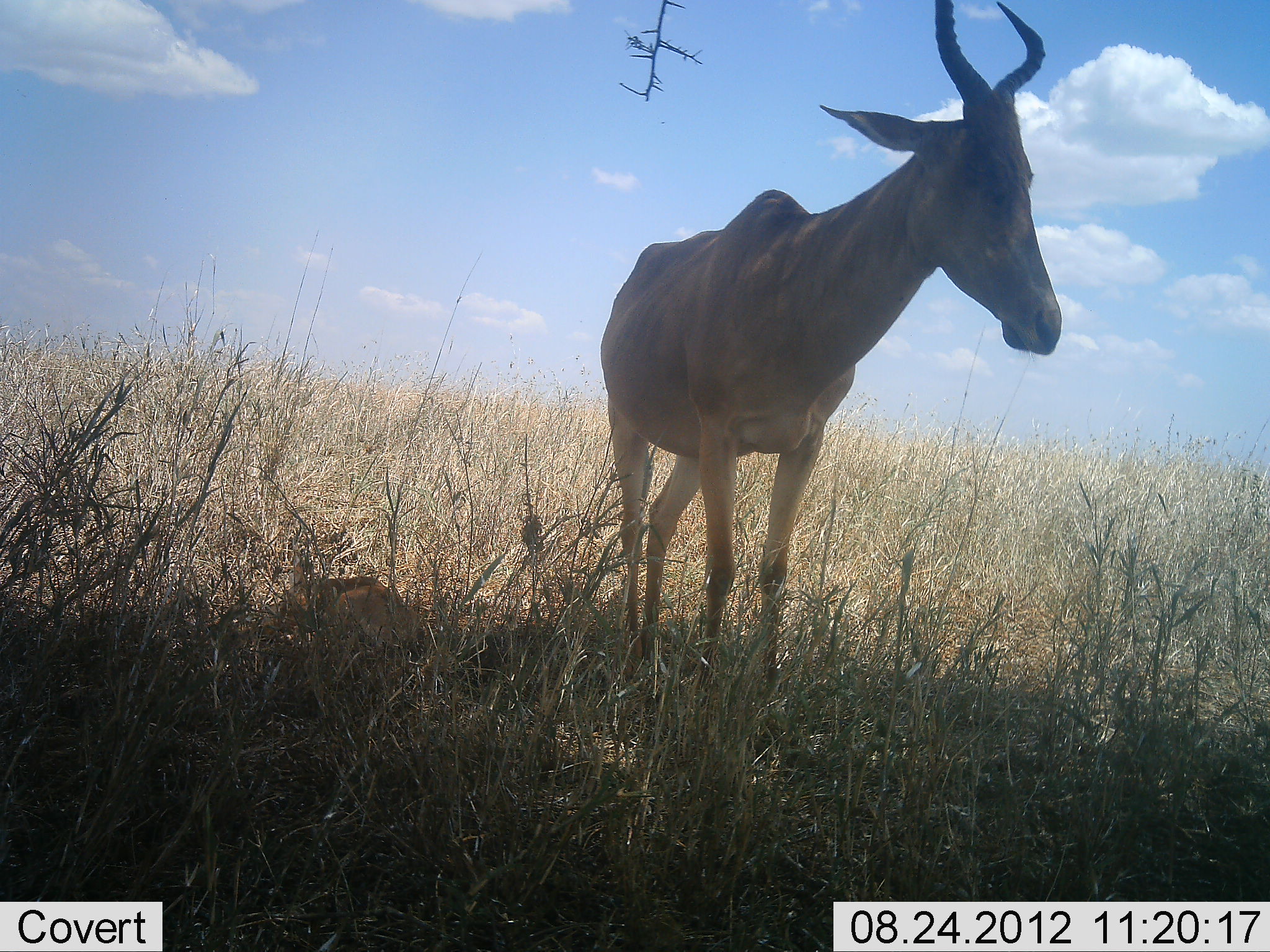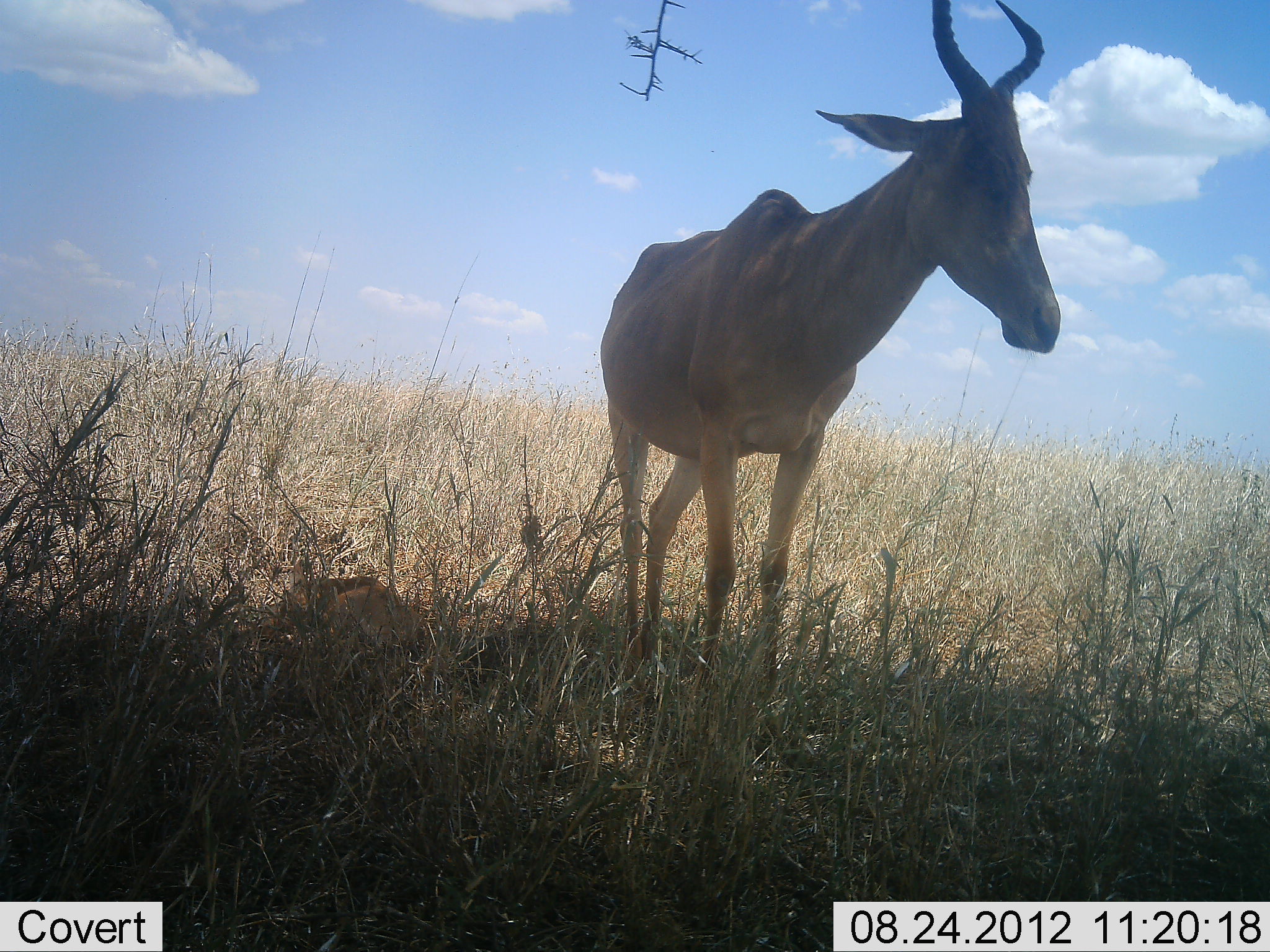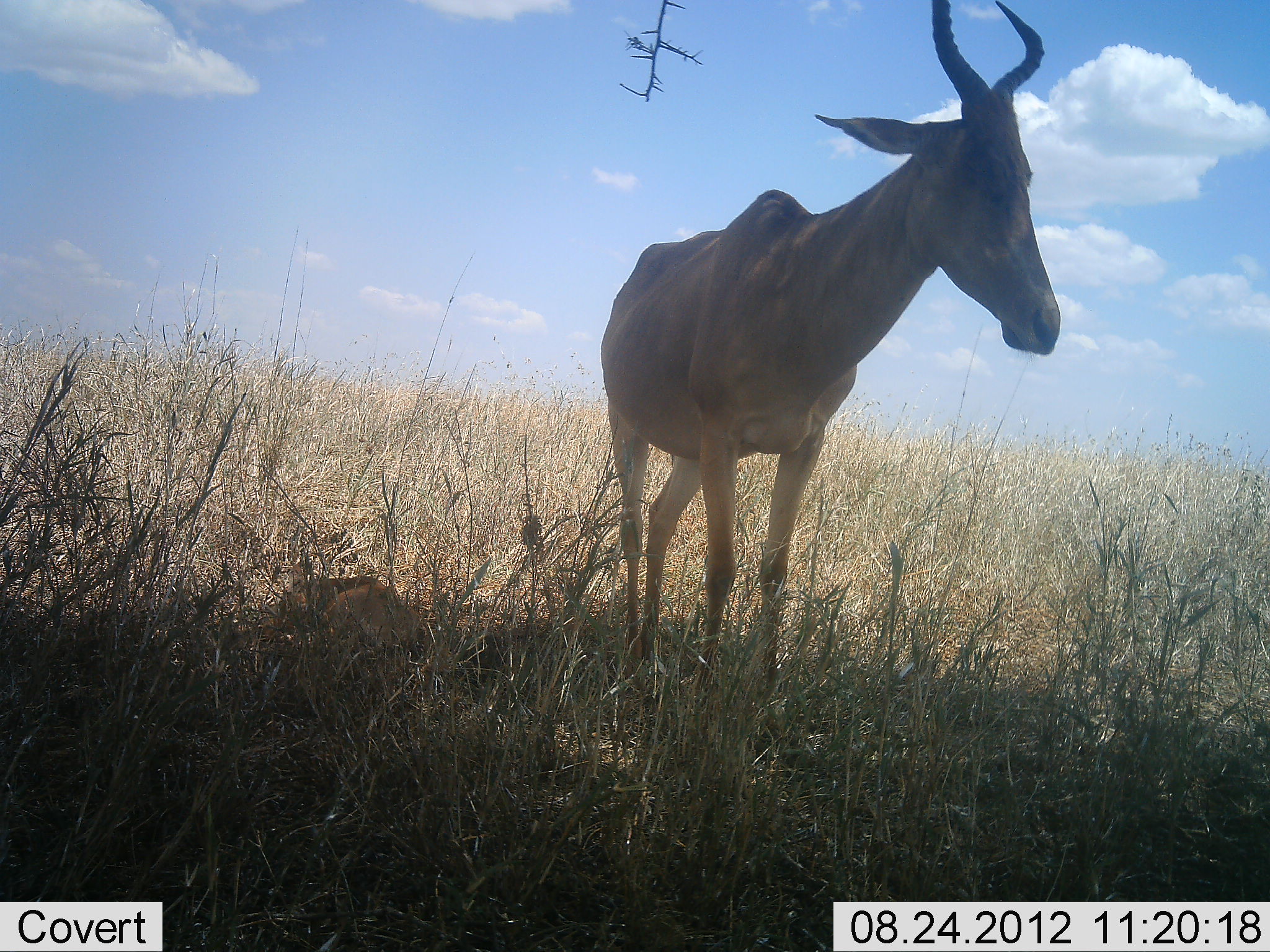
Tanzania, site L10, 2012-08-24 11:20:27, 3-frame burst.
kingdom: Animalia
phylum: Chordata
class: Mammalia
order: Artiodactyla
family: Bovidae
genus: Alcelaphus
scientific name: Alcelaphus buselaphus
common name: hartebeest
Hartebeest (Alcelaphus buselaphus), count 1. Behavior (volunteer vote fractions): standing 90%, resting 30%, moving 10%, interacting 0%. Young present (vote fraction): 20%. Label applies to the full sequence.